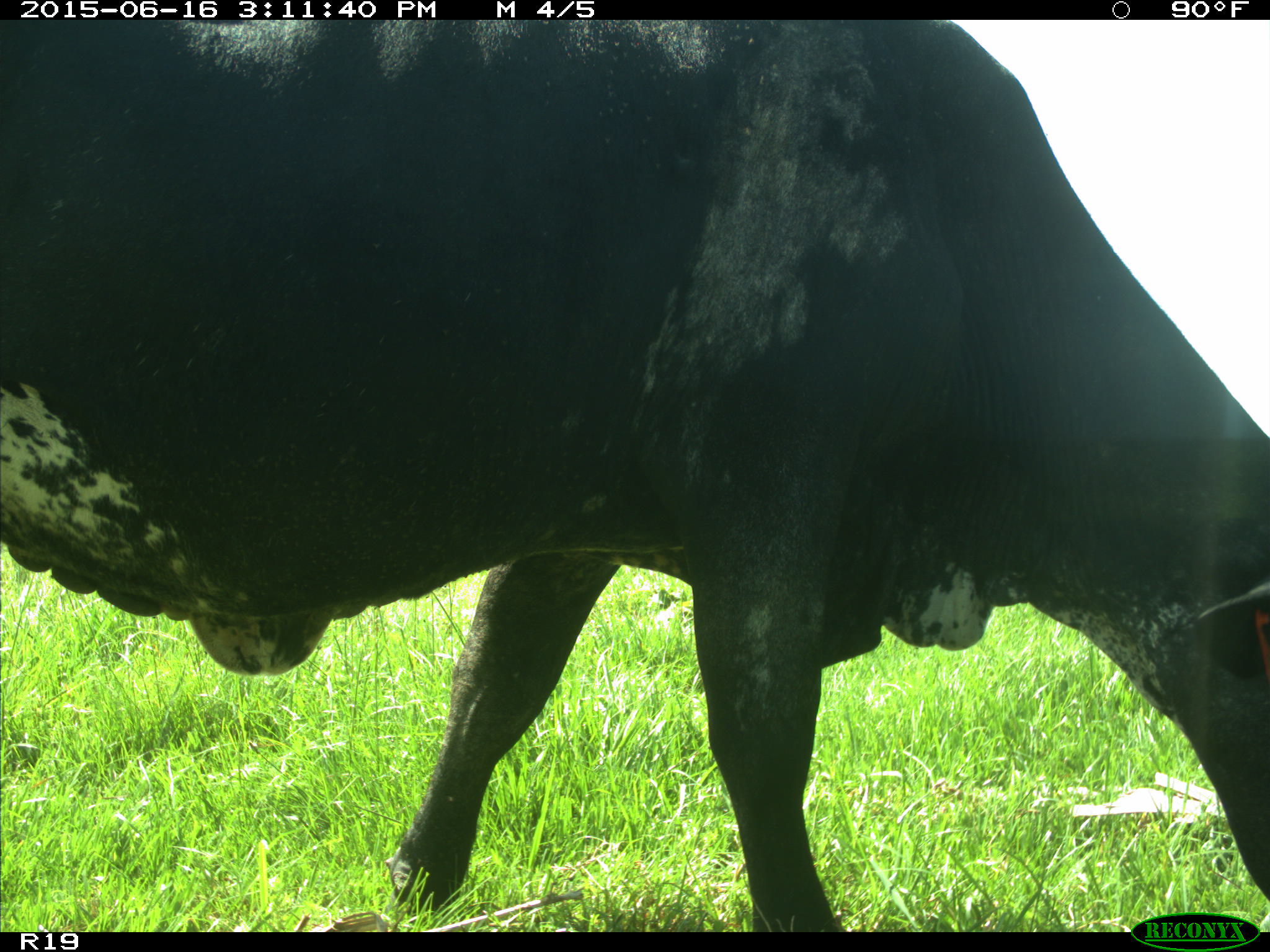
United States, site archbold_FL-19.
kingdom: Animalia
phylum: Chordata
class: Mammalia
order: Artiodactyla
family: Bovidae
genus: Bos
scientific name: Bos taurus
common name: domestic cow